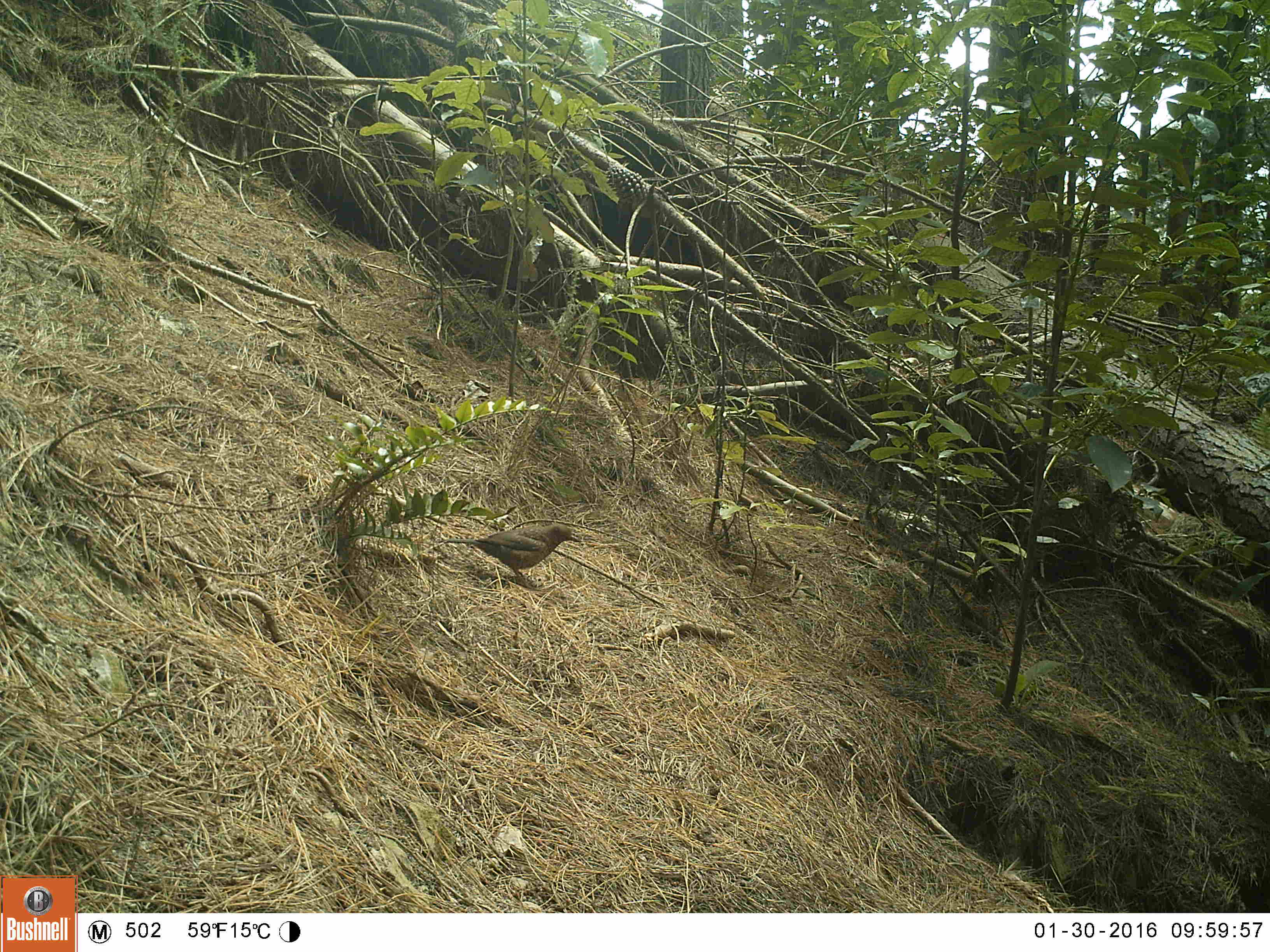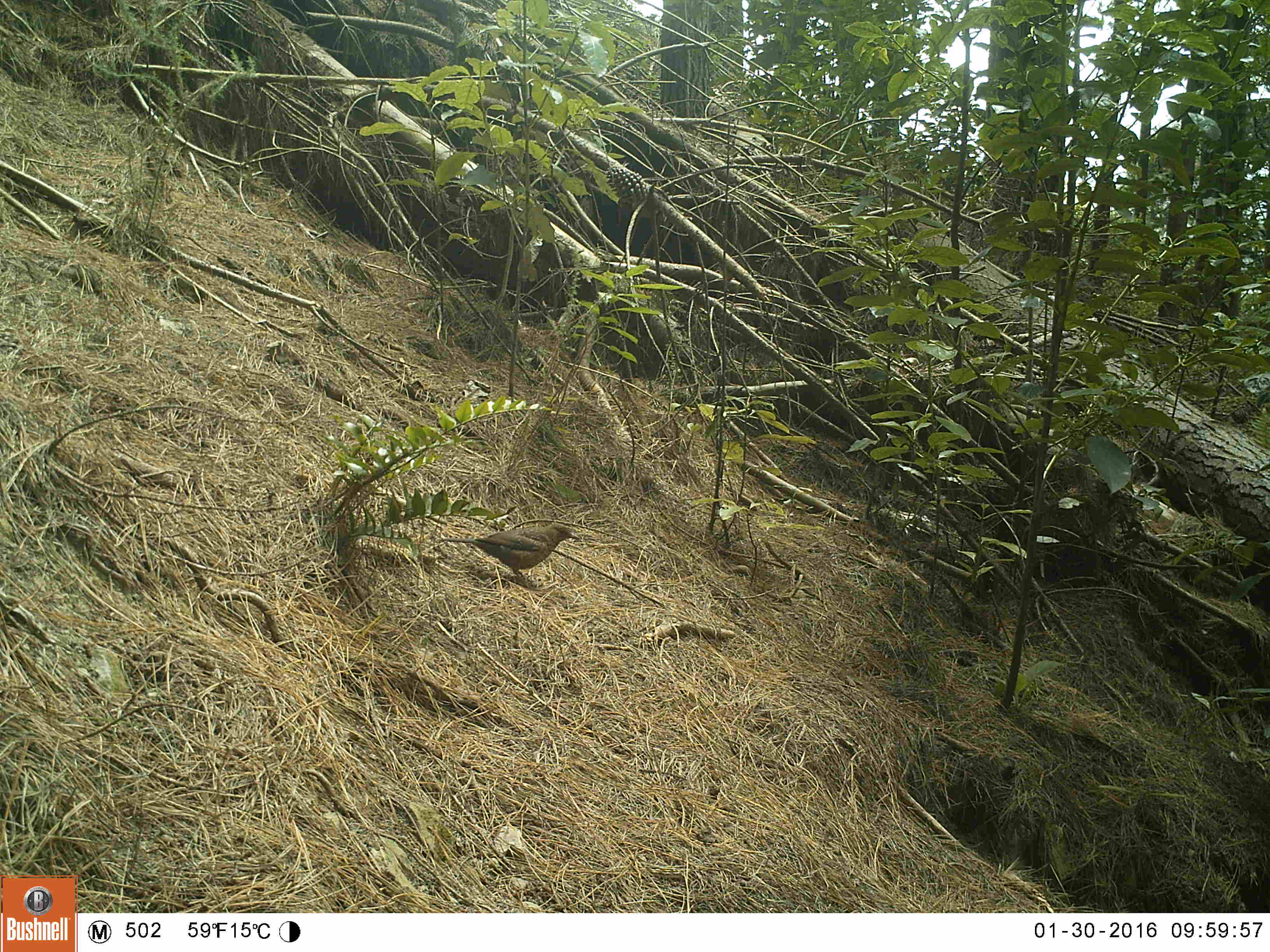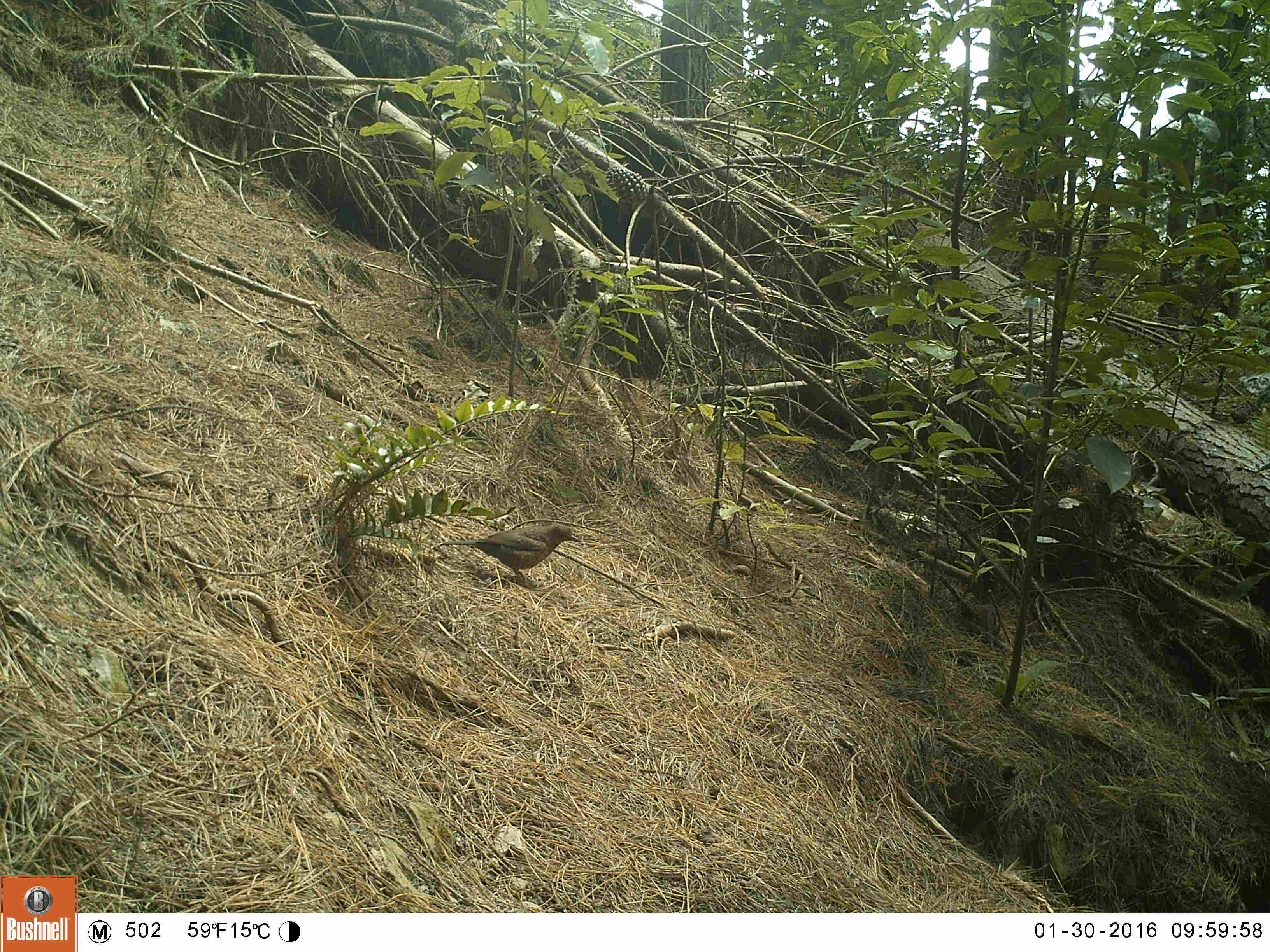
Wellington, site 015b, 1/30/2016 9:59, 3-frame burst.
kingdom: Animalia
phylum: Chordata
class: Aves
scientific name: Aves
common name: bird